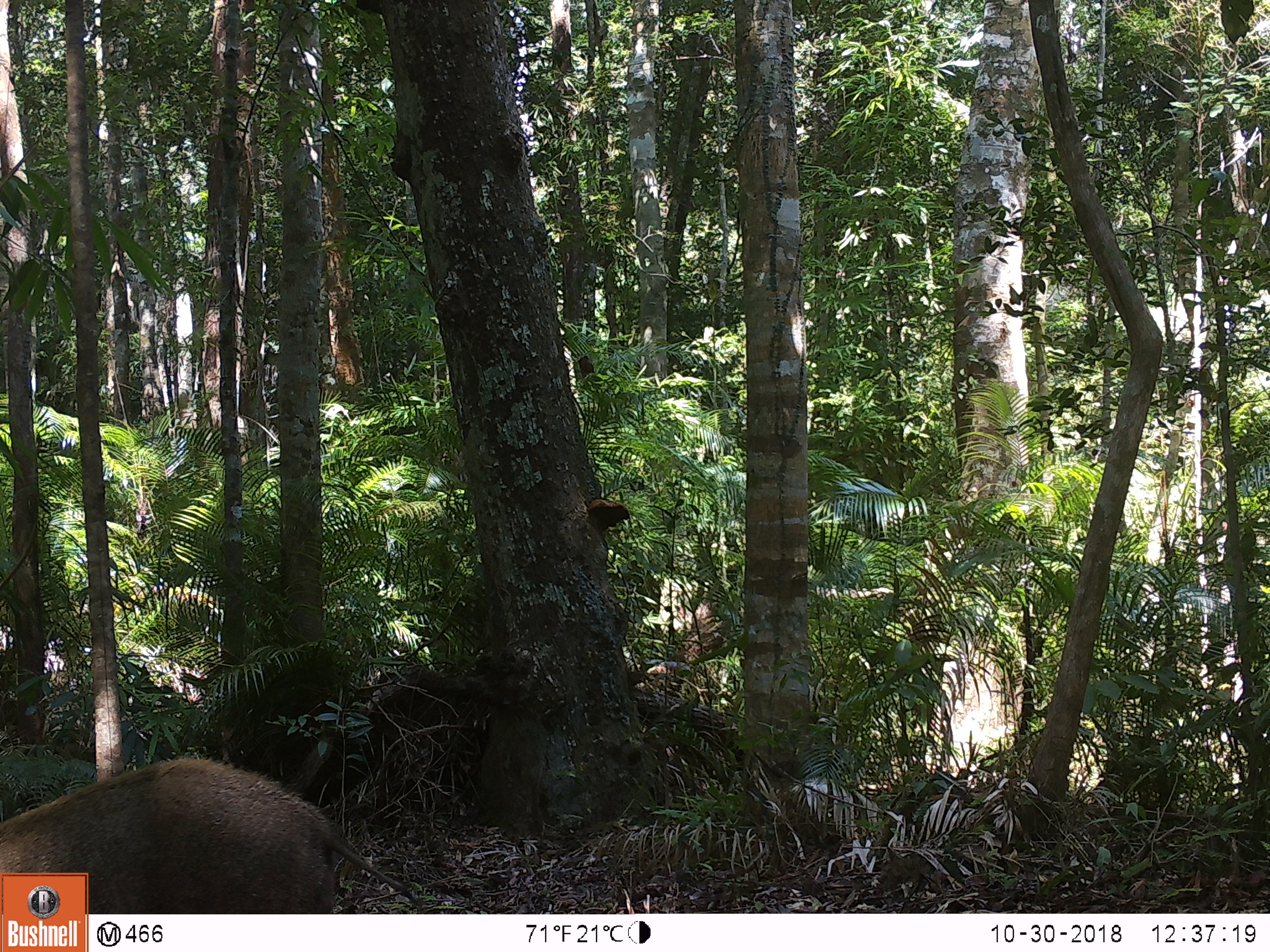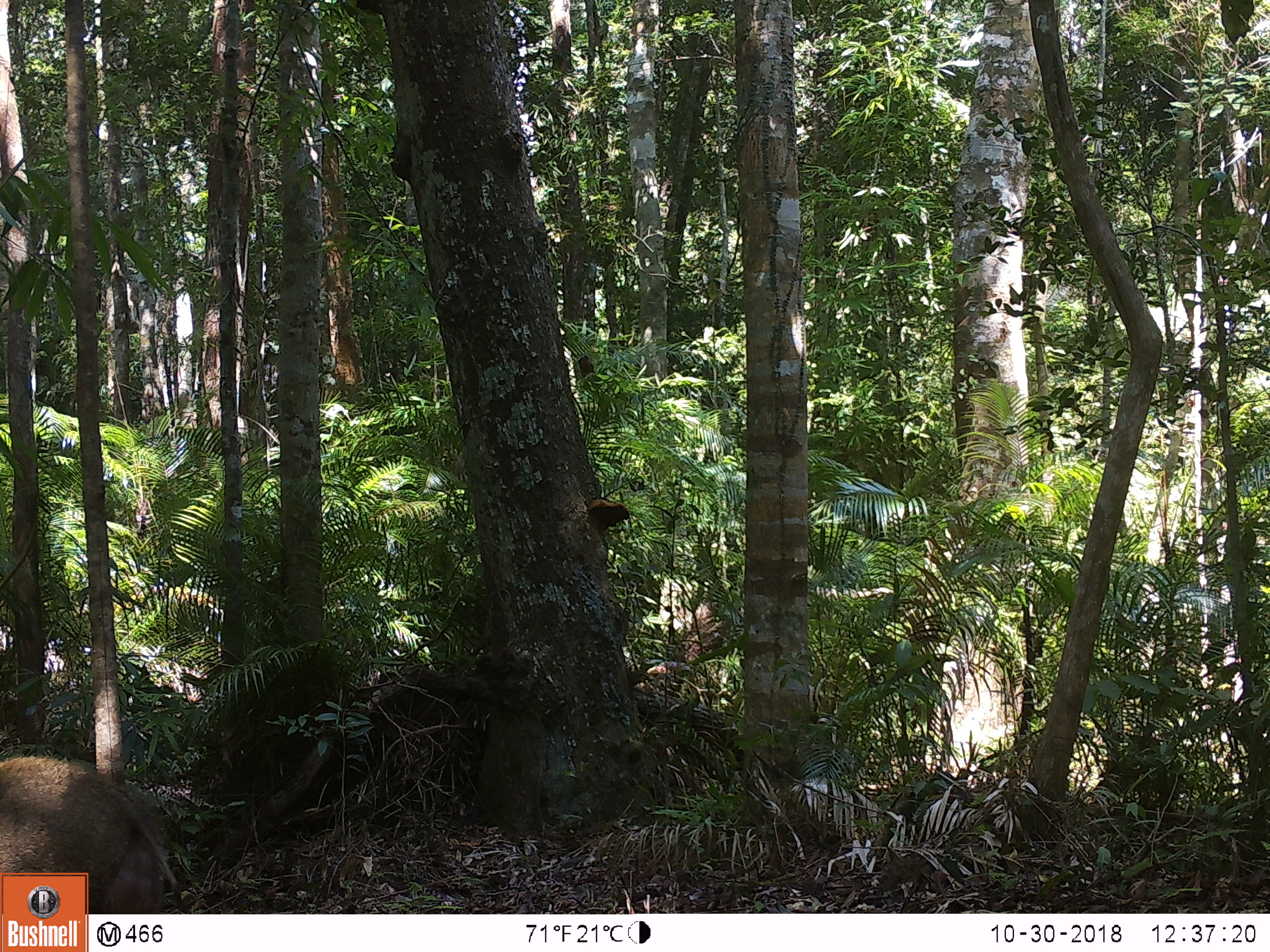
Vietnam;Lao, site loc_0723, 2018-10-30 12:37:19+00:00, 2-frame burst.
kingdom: Animalia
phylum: Chordata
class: Mammalia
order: Artiodactyla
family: Suidae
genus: Sus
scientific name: Sus scrofa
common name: eurasian wild pig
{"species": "eurasian wild pig (Sus scrofa)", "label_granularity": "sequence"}